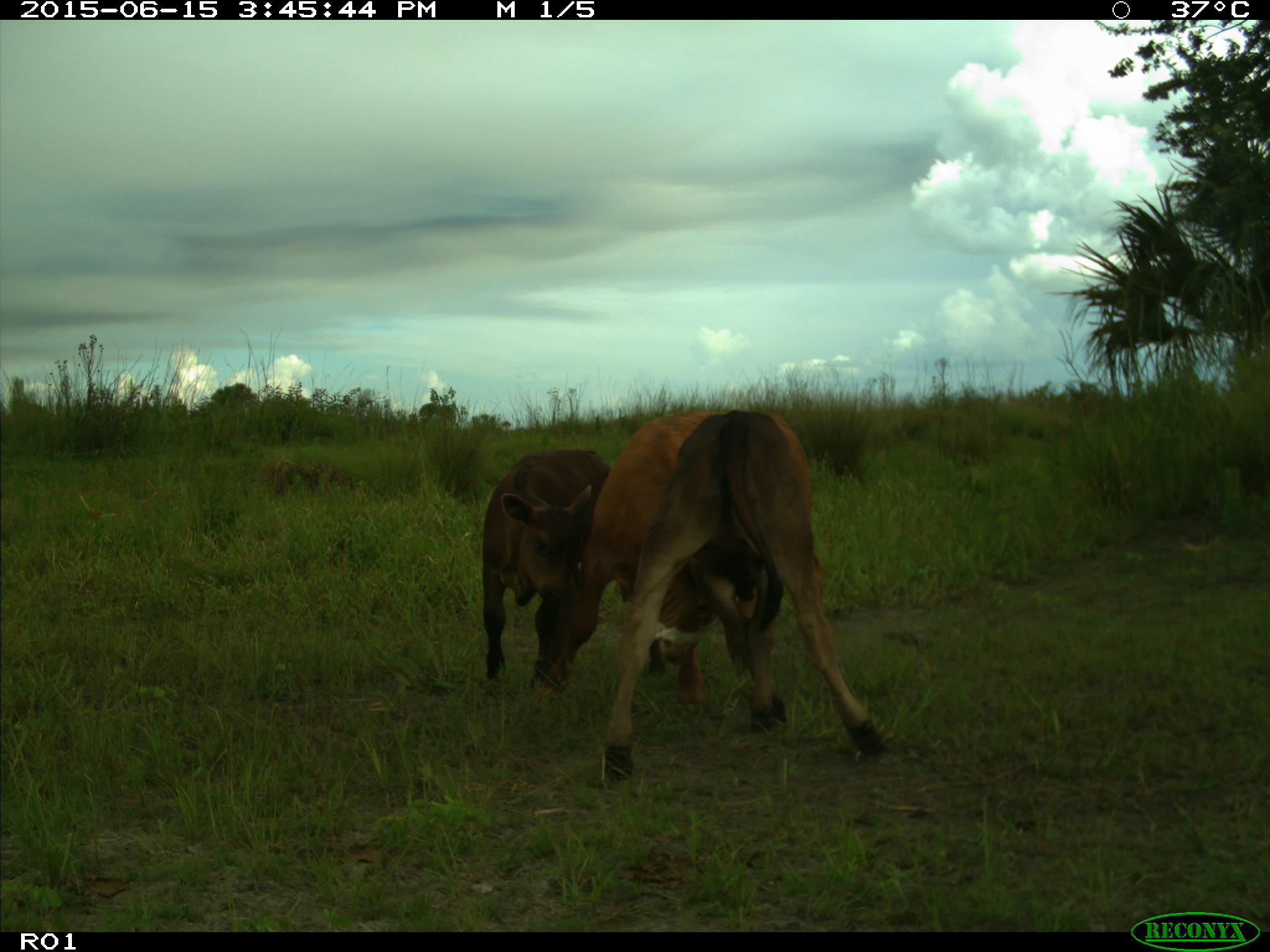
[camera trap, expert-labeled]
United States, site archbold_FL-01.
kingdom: Animalia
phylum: Chordata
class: Mammalia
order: Artiodactyla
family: Bovidae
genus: Bos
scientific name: Bos taurus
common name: domestic cow